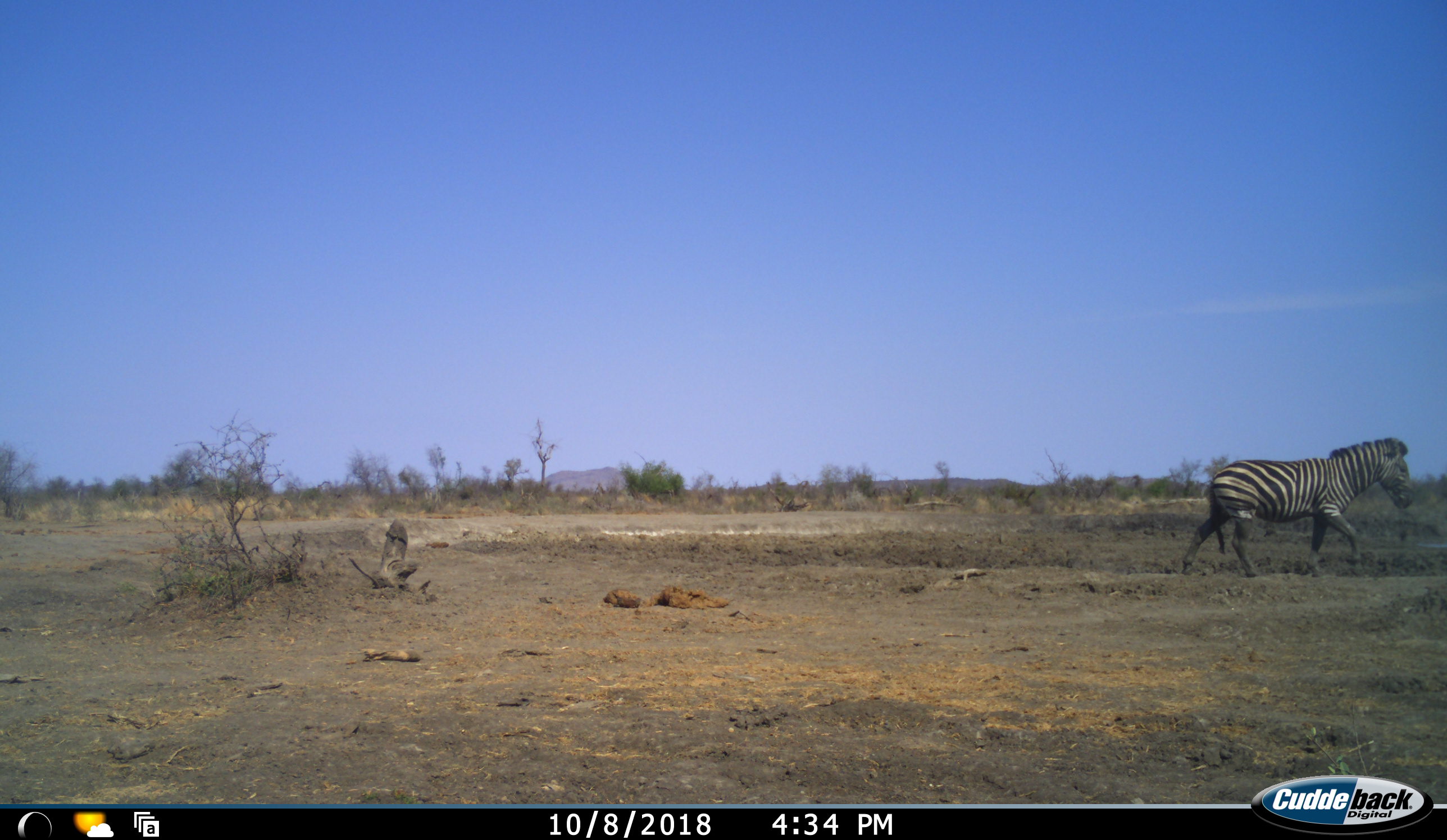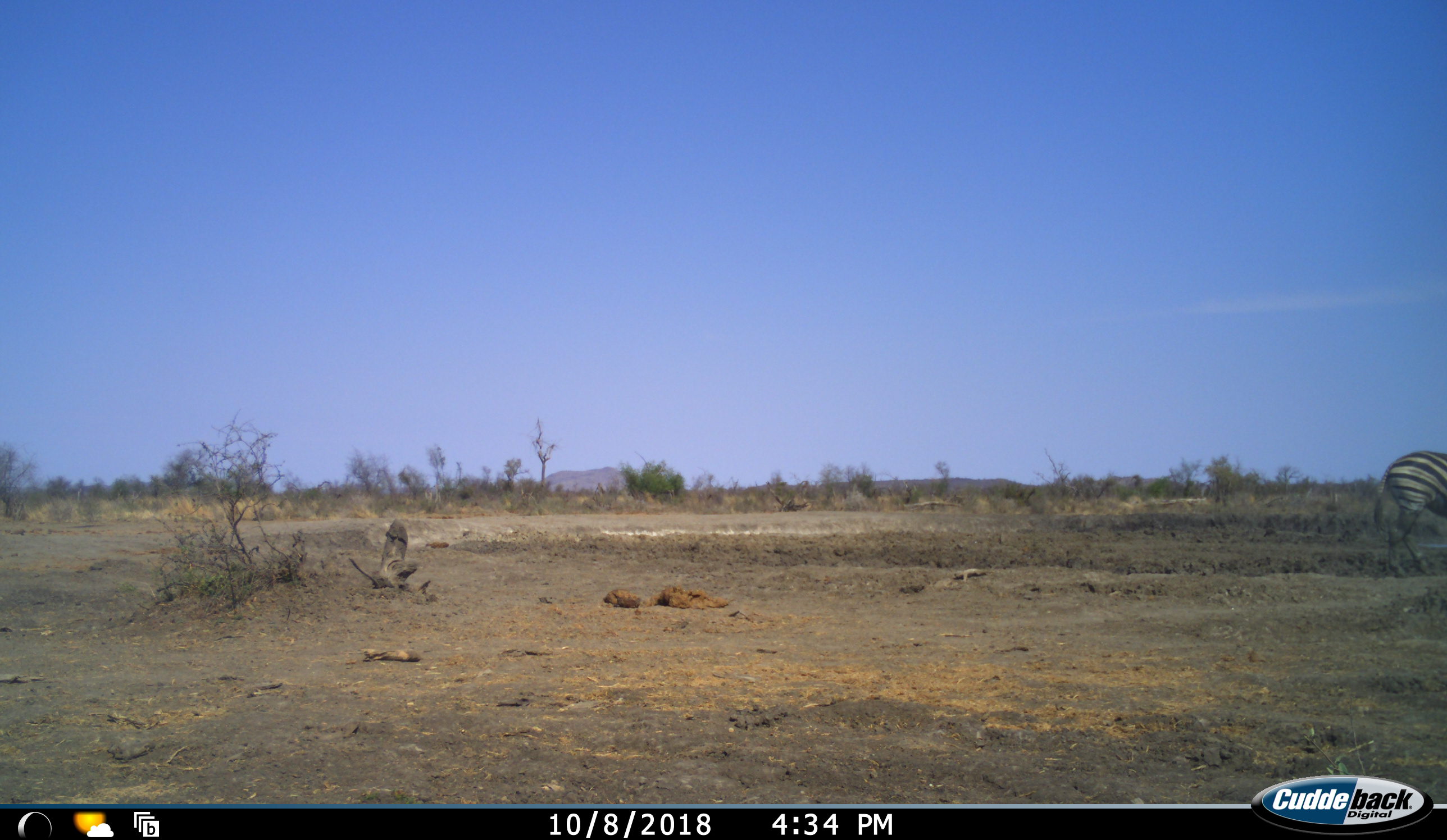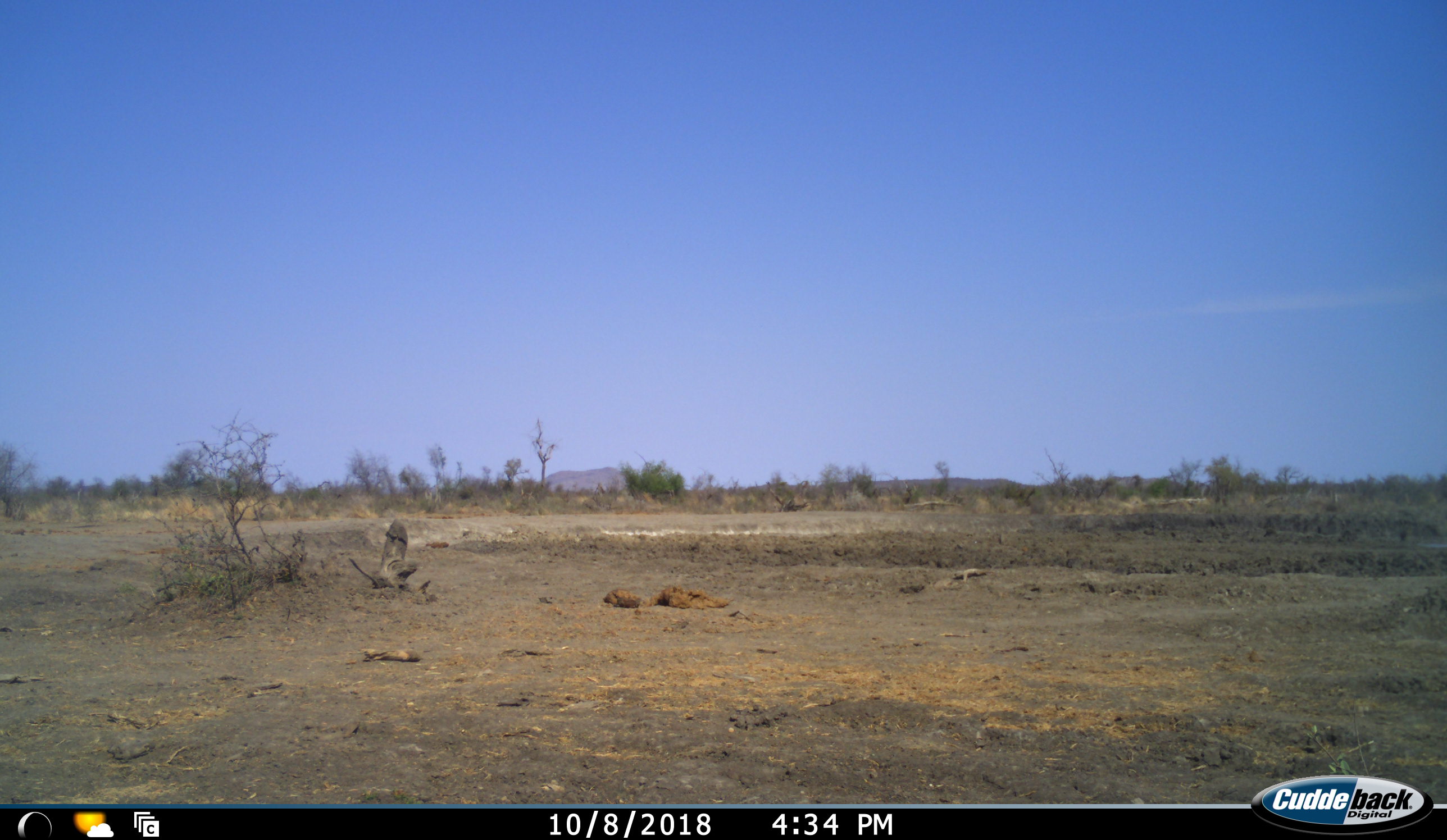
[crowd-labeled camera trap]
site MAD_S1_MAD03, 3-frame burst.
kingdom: Animalia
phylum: Chordata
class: Mammalia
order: Perissodactyla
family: Equidae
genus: Equus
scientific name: Equus quagga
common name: plains zebra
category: zebraplains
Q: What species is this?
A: Zebraplains (plains zebra) (Equus quagga).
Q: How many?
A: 1.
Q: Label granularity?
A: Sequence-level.